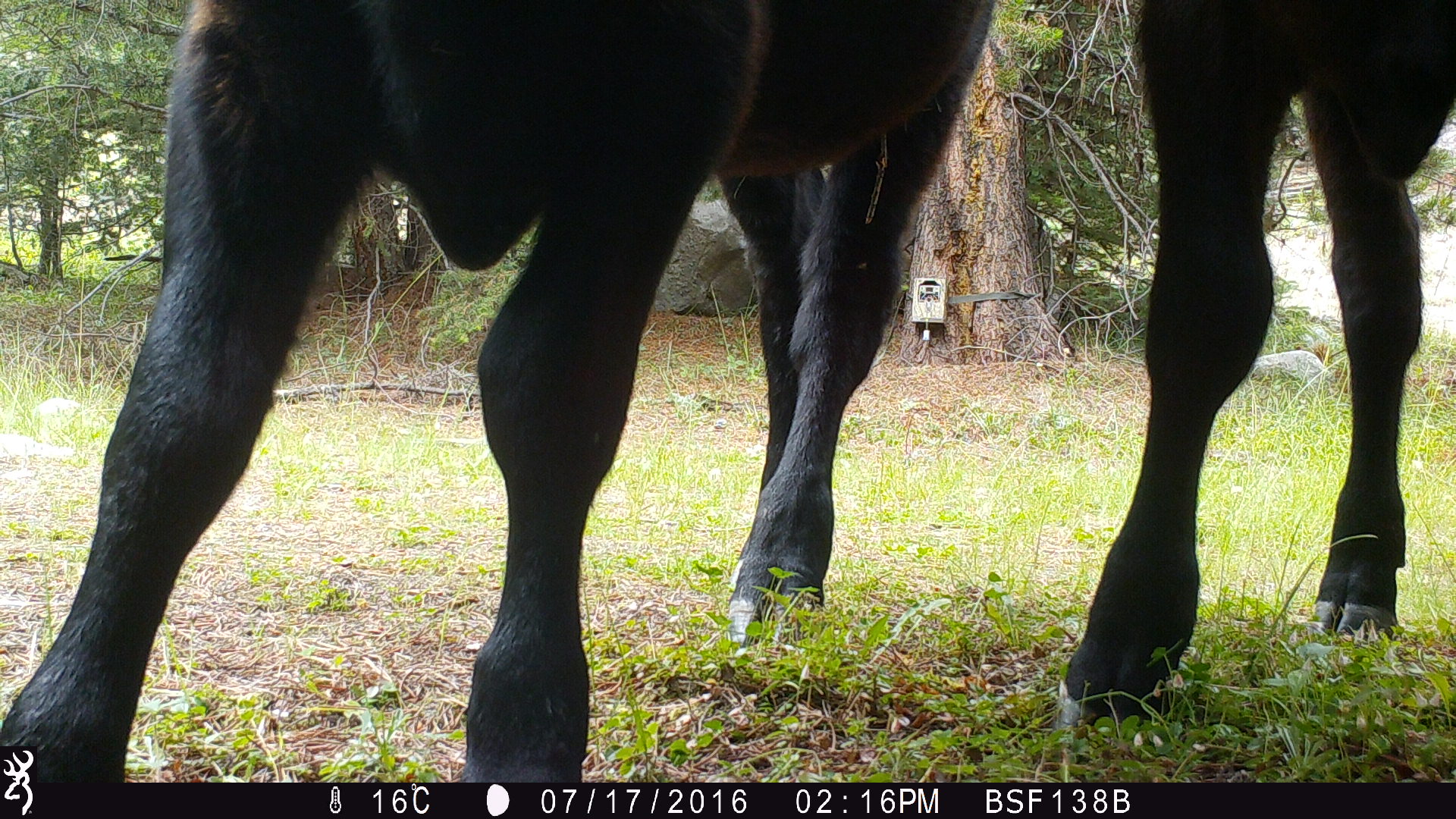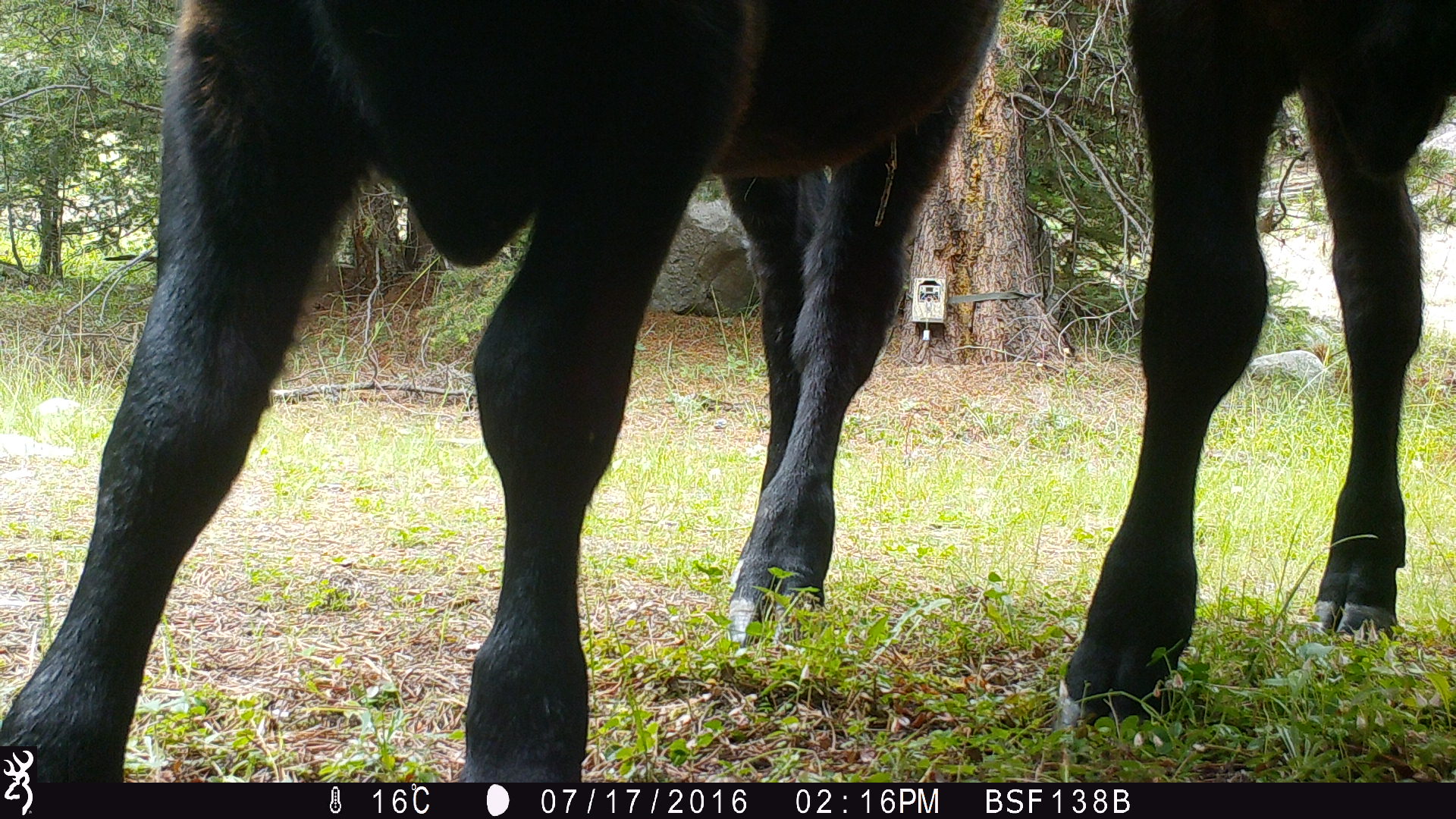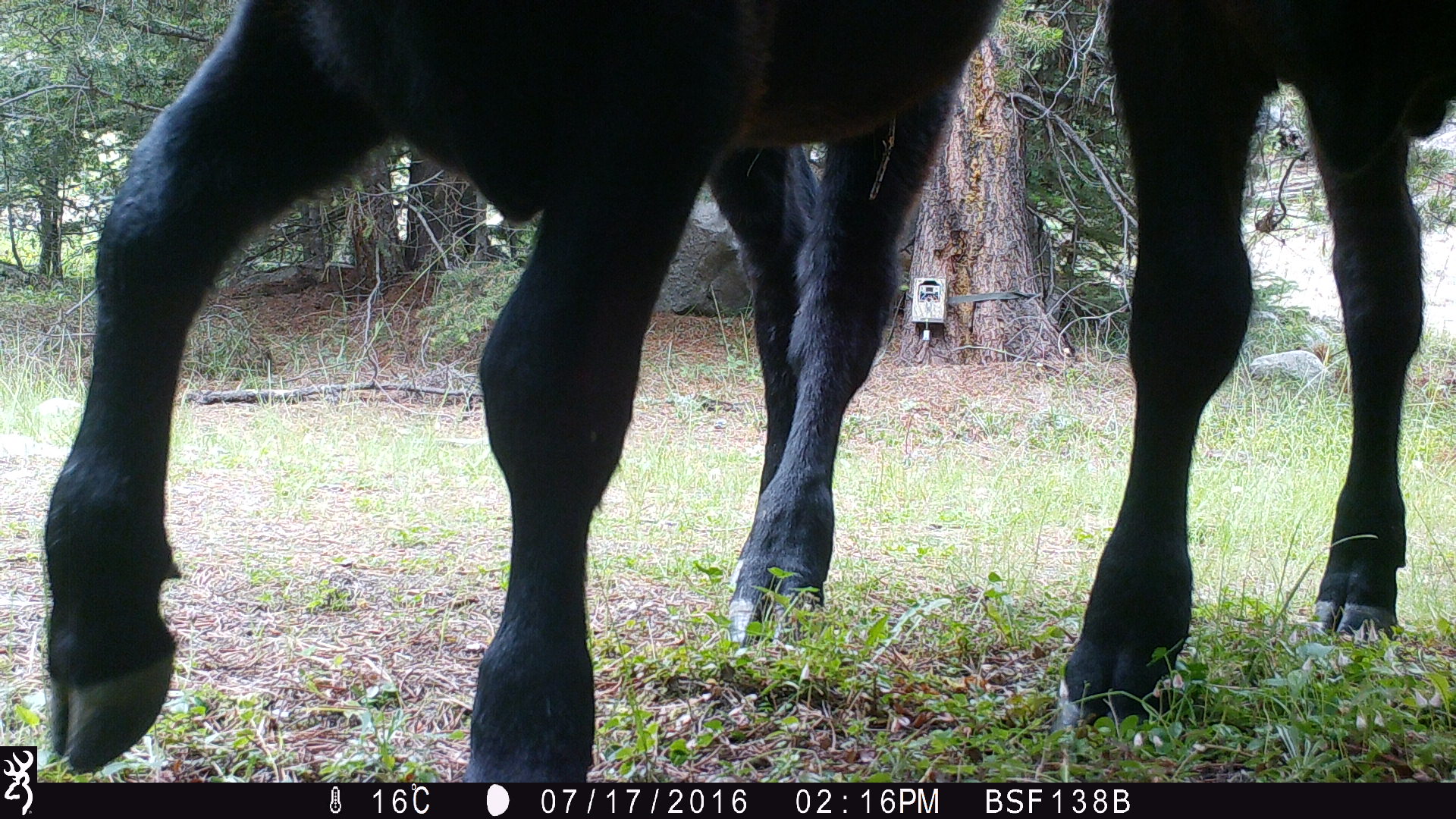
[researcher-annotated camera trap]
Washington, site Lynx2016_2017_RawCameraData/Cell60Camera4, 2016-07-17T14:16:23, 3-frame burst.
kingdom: Animalia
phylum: Chordata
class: Mammalia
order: Artiodactyla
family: Bovidae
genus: Bos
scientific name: Bos taurus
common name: domestic cattle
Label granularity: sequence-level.